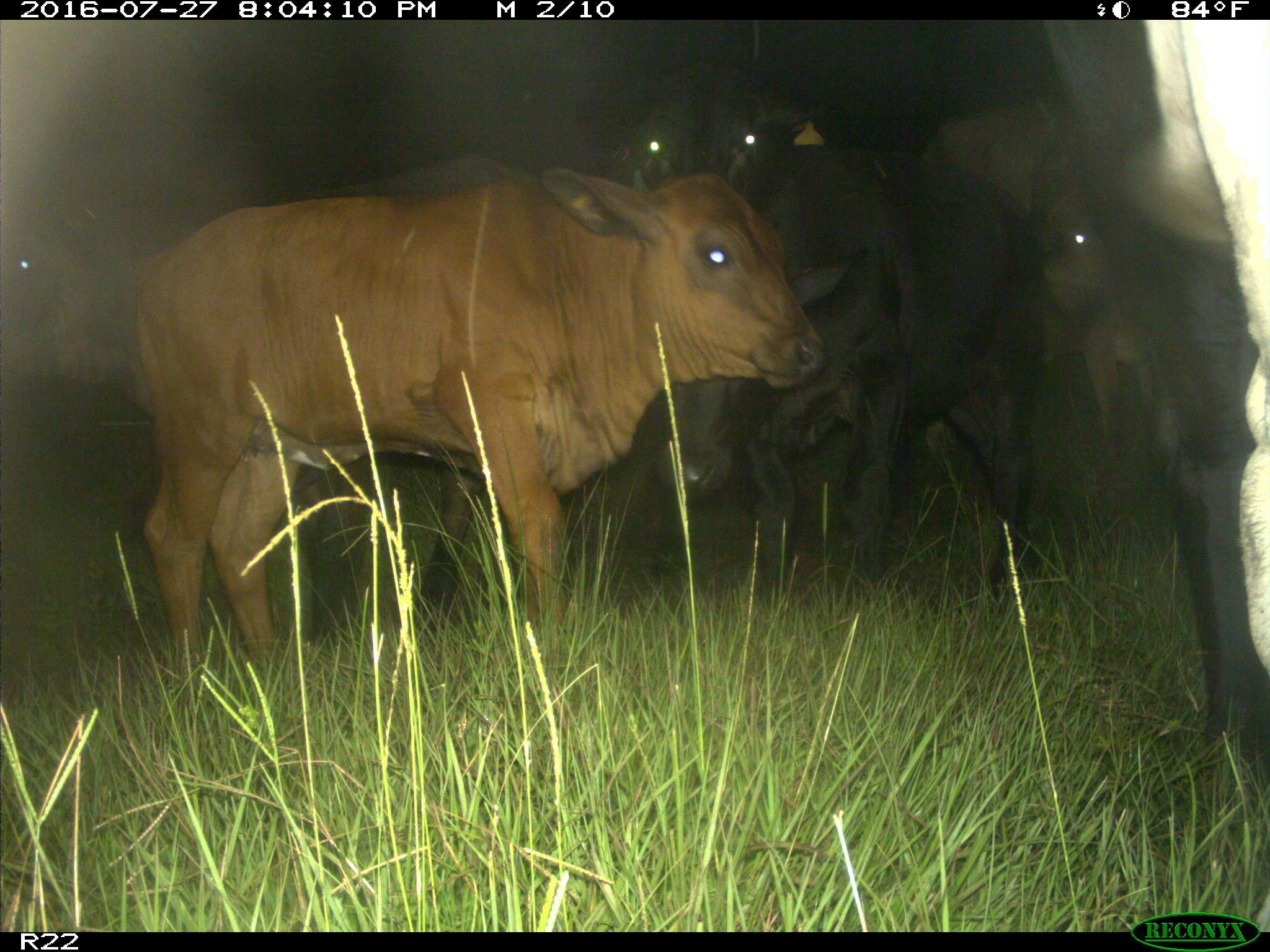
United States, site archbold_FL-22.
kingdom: Animalia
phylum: Chordata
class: Mammalia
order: Artiodactyla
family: Bovidae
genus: Bos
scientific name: Bos taurus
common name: domestic cow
Bos taurus (domestic cow).